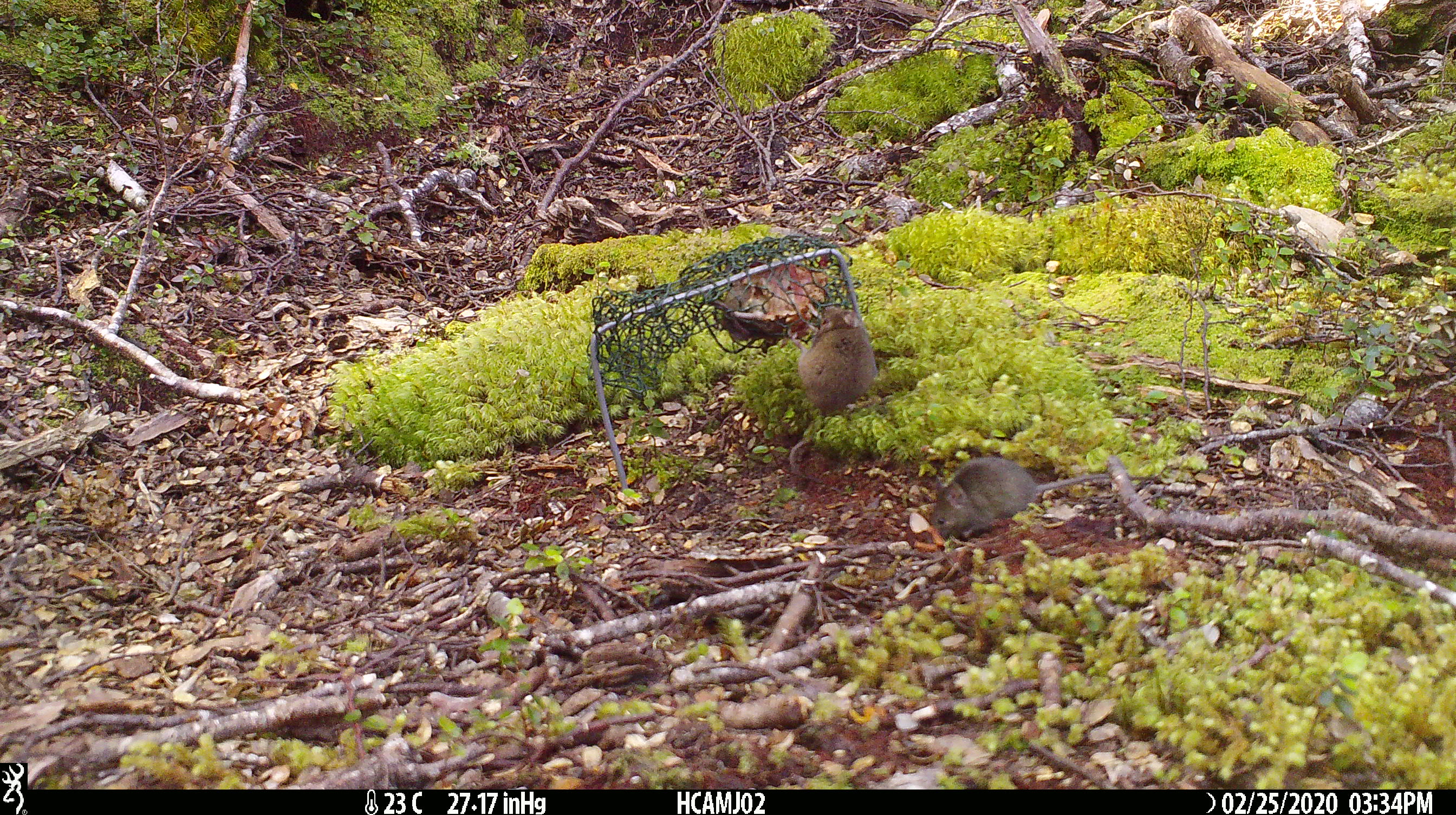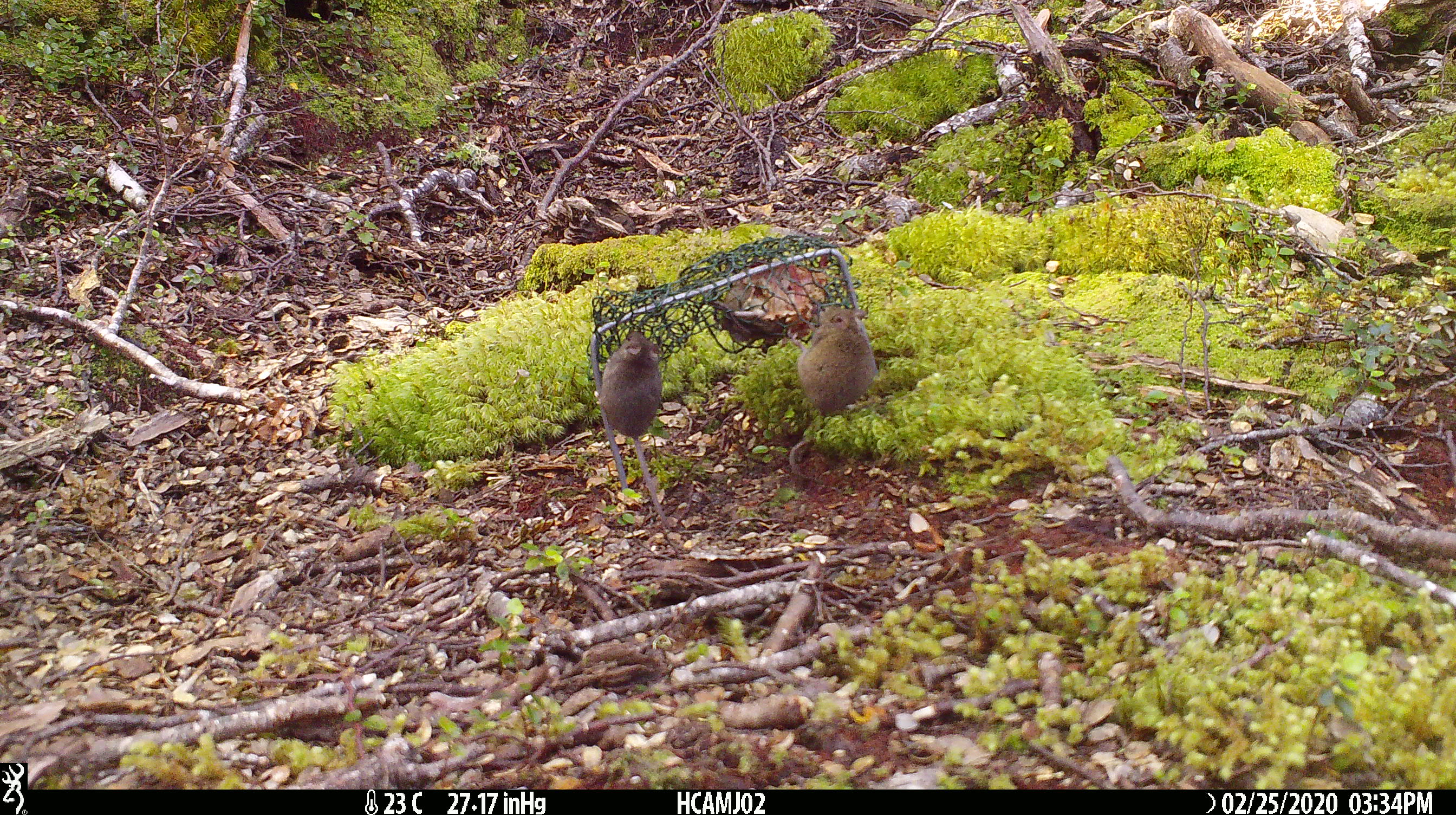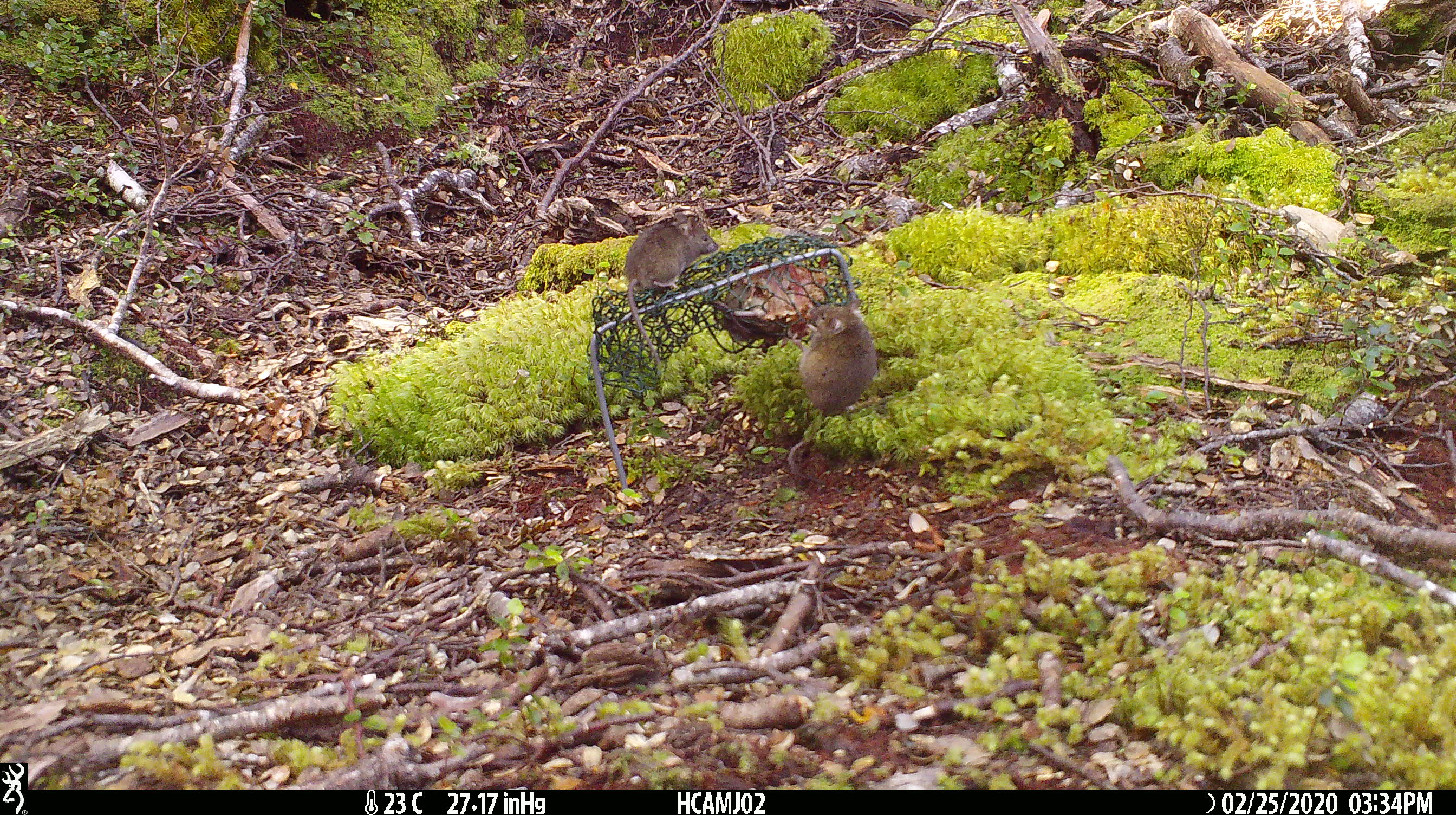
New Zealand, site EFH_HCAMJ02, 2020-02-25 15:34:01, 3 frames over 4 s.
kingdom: Animalia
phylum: Chordata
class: Mammalia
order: Rodentia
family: Muridae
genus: Mus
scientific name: Mus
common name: mouse